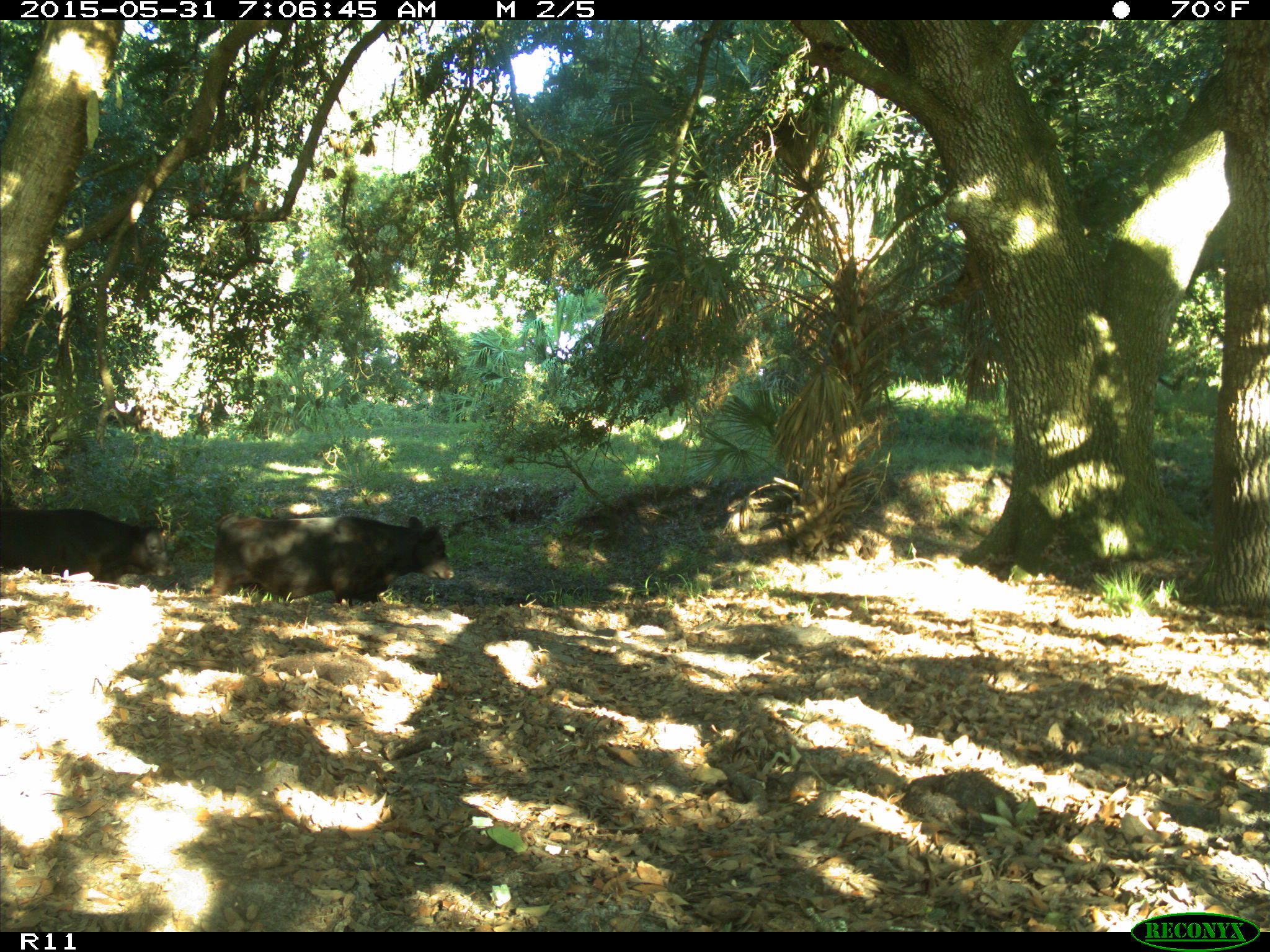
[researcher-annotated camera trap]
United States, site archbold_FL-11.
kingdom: Animalia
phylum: Chordata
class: Mammalia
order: Artiodactyla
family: Bovidae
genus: Bos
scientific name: Bos taurus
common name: domestic cow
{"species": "Bos taurus (domestic cow)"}